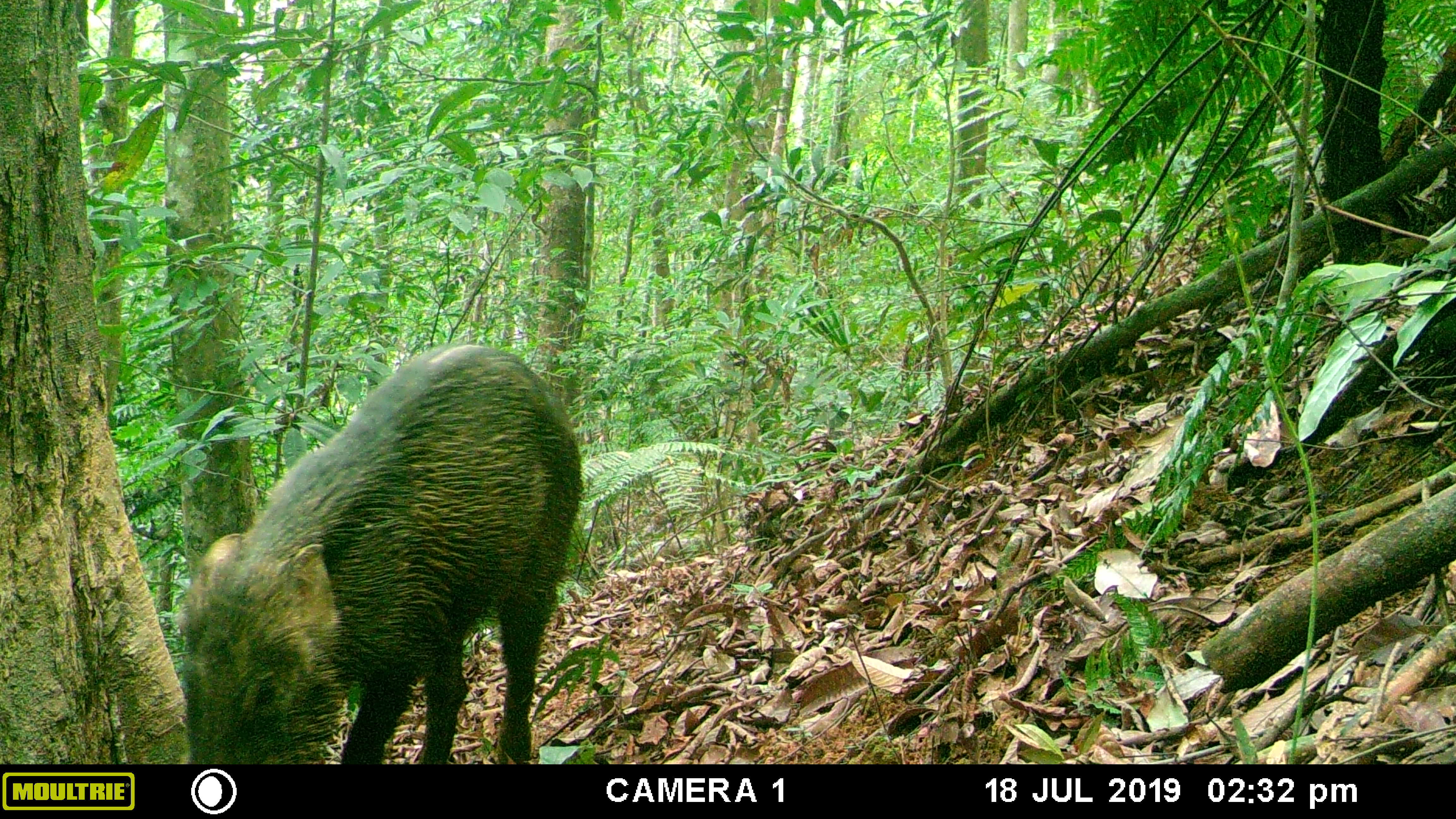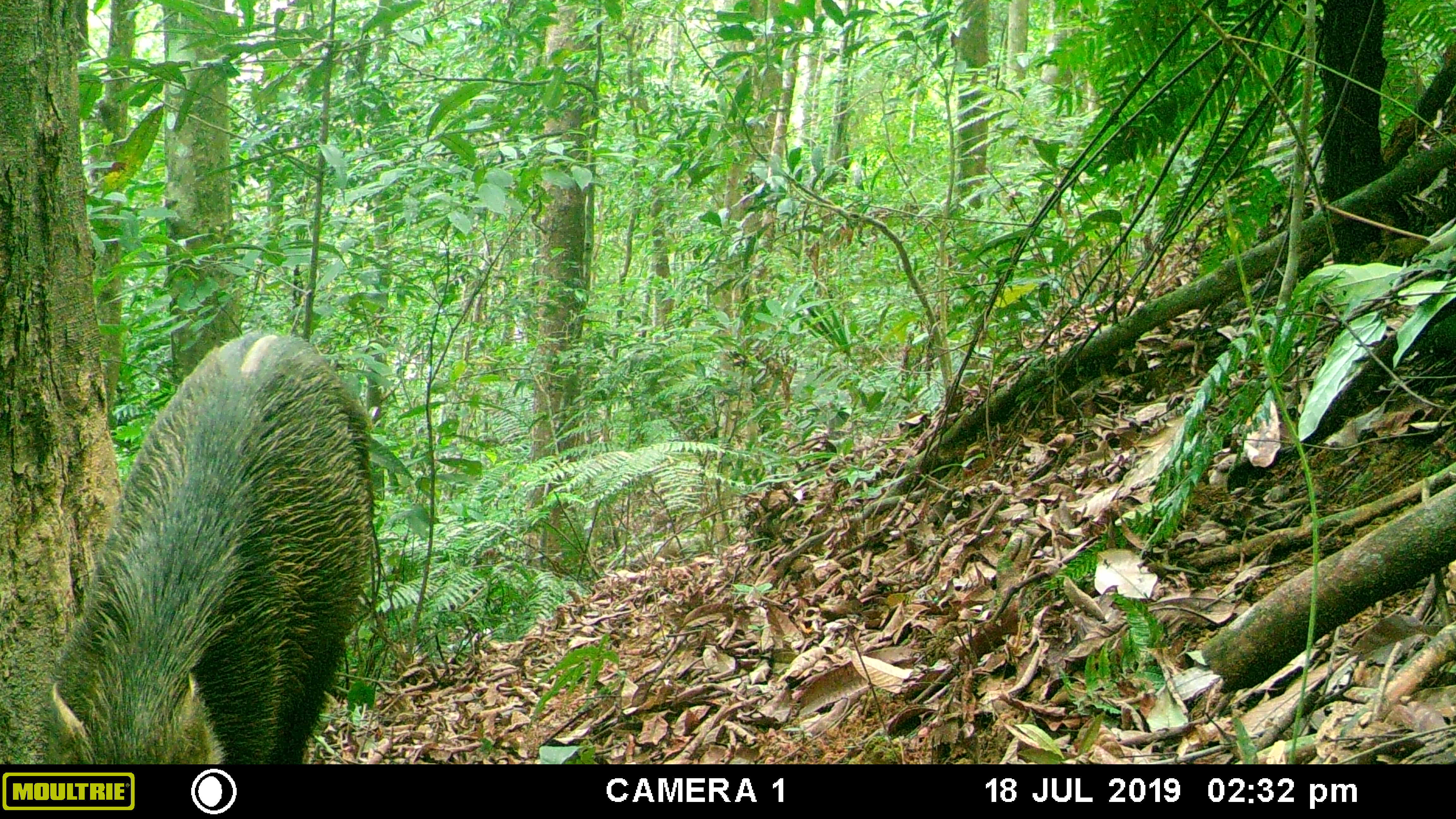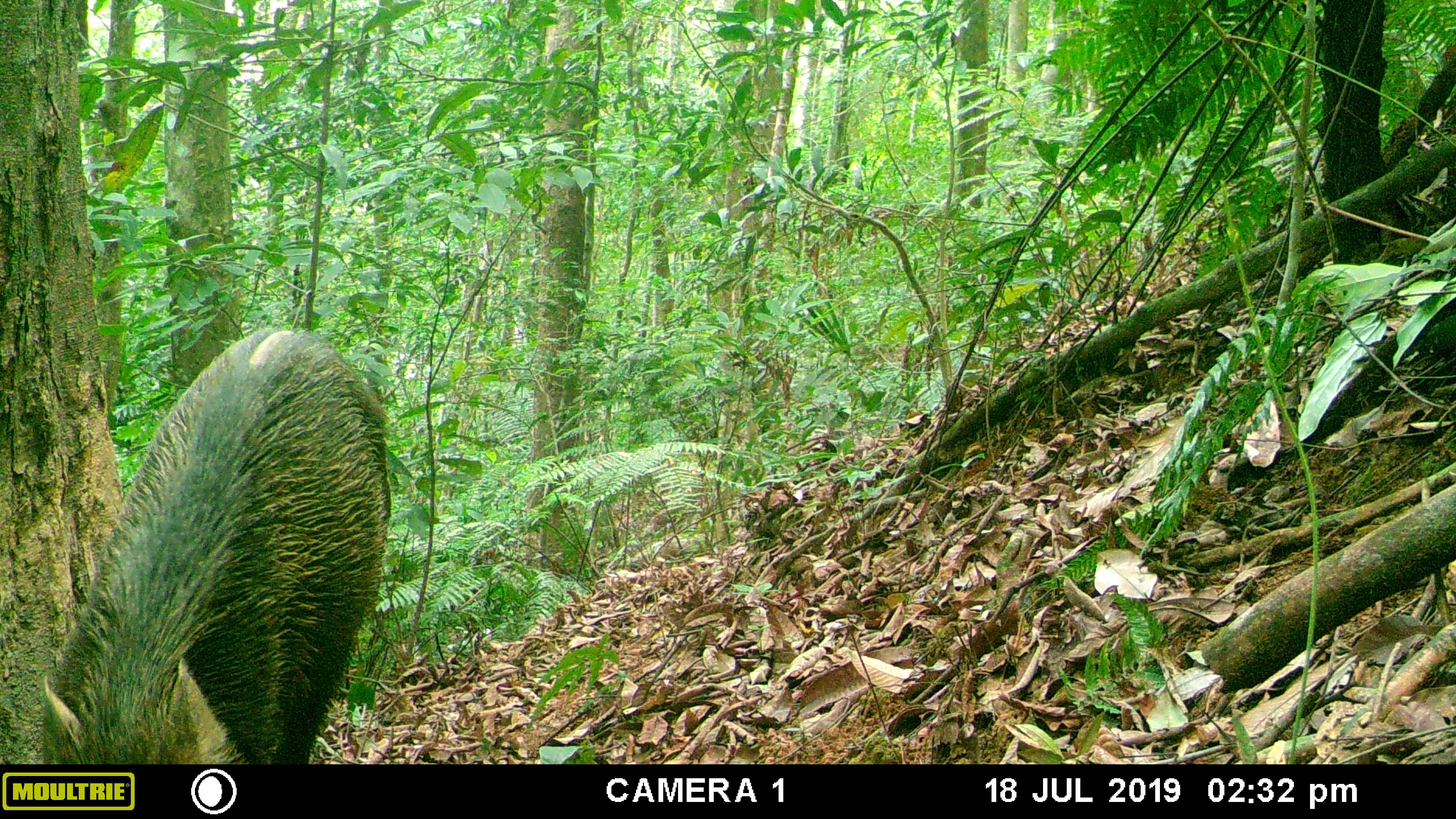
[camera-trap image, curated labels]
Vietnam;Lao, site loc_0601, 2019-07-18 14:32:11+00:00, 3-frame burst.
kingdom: Animalia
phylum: Chordata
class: Mammalia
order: Artiodactyla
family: Suidae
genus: Sus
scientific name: Sus scrofa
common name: eurasian wild pig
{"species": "eurasian wild pig (Sus scrofa)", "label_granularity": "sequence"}